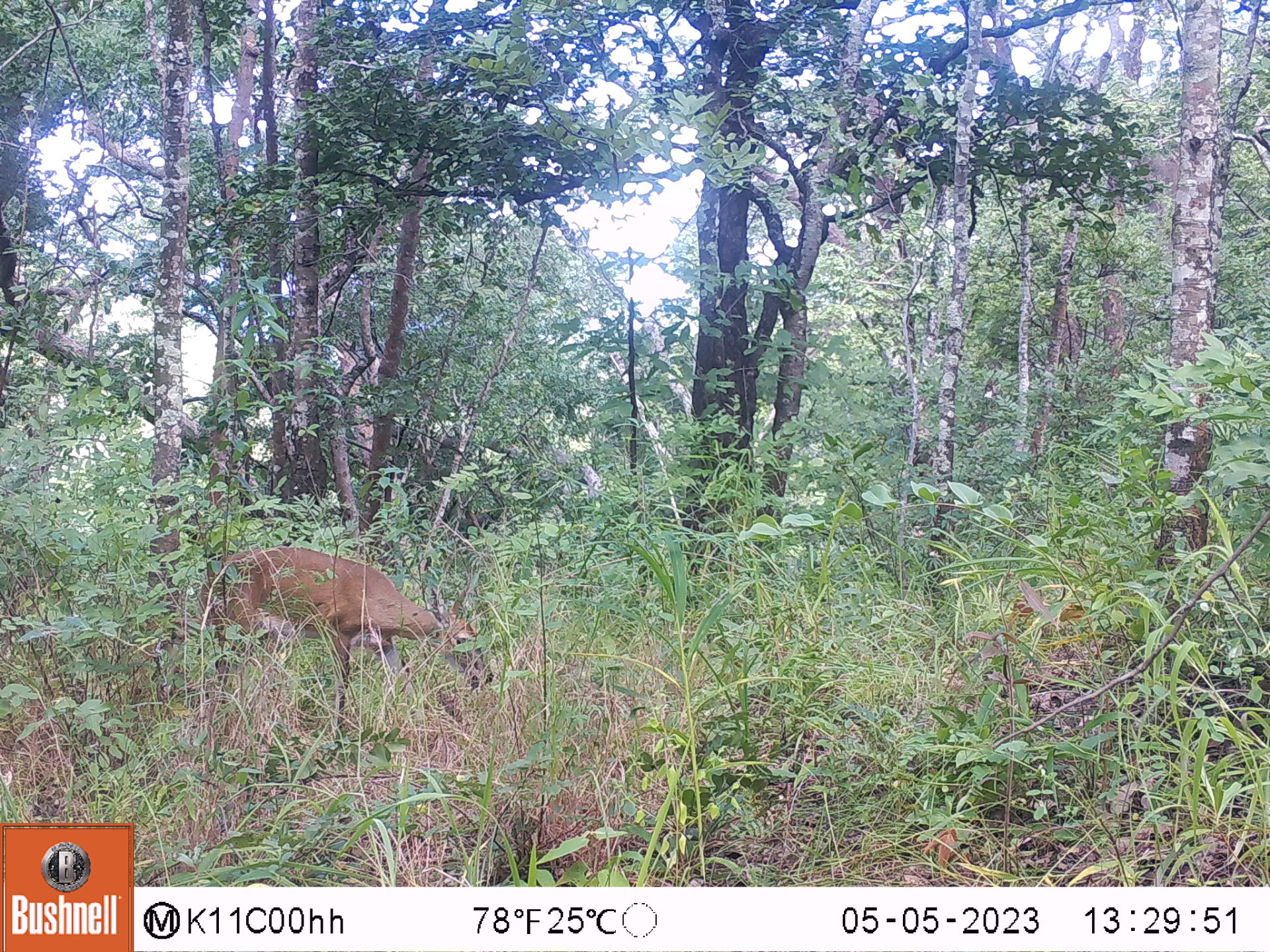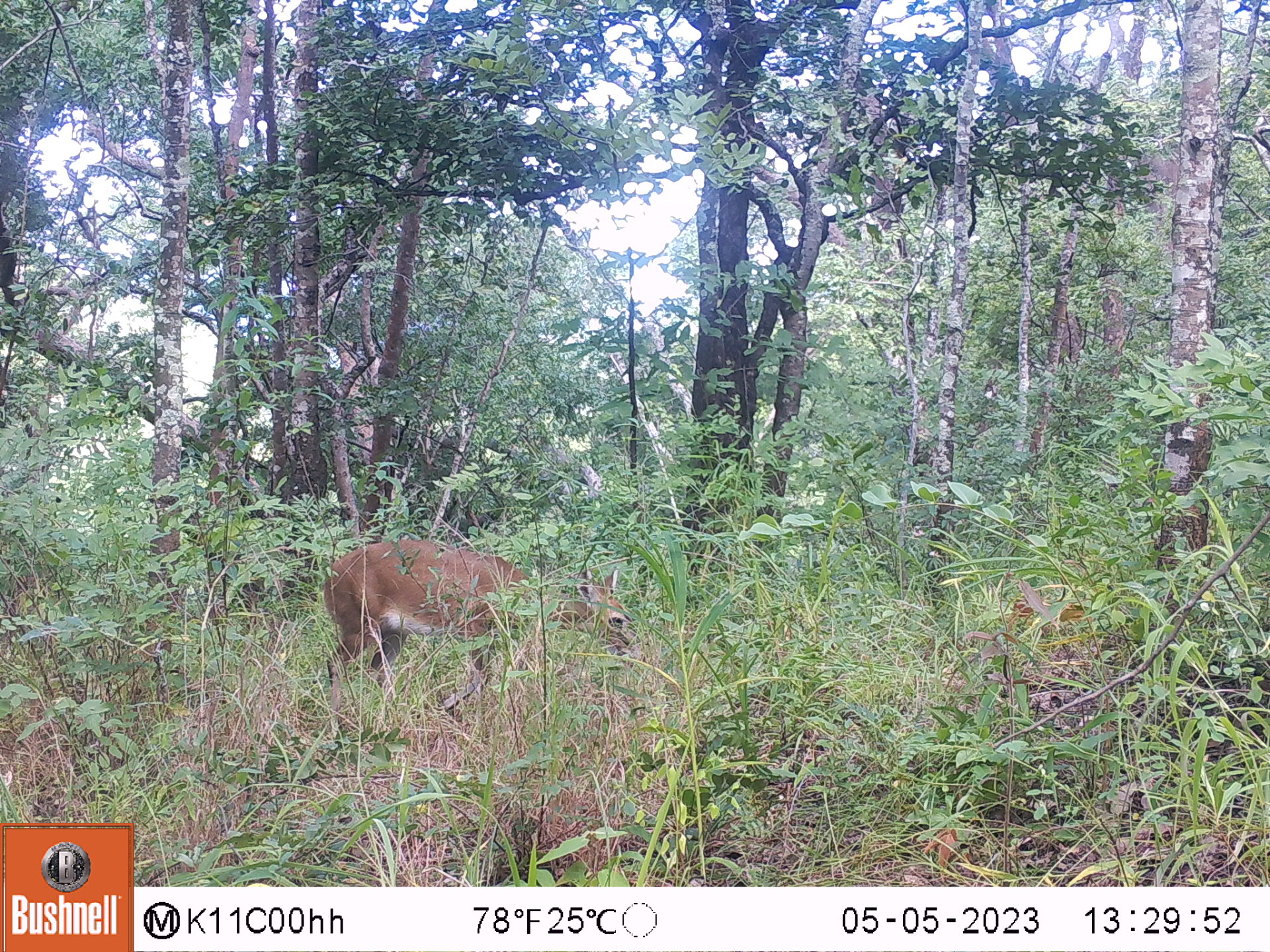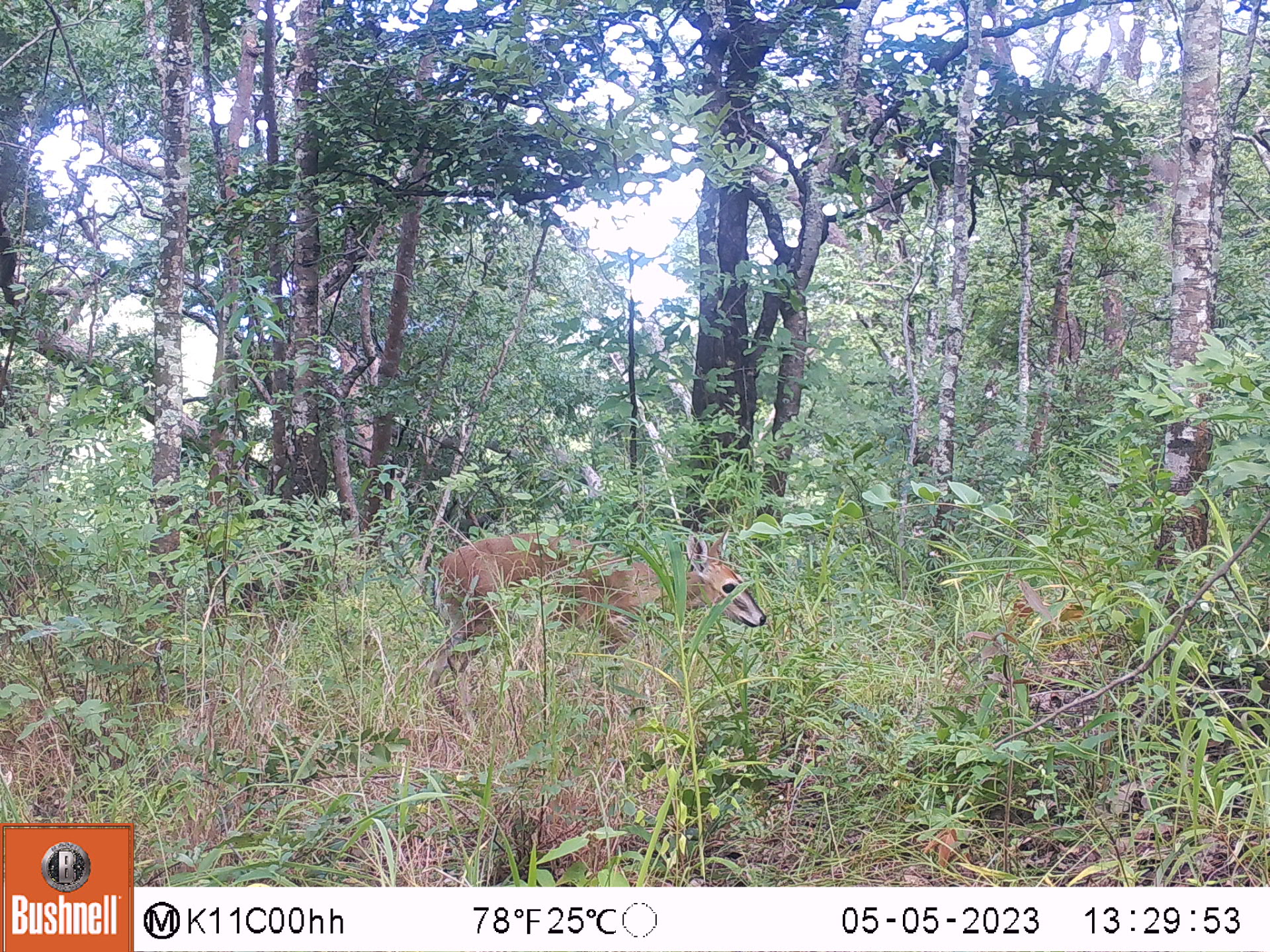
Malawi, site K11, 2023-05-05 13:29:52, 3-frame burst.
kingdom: Animalia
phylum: Chordata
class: Mammalia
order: Artiodactyla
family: Bovidae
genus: Sylvicapra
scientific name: Sylvicapra grimmia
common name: common duiker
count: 1